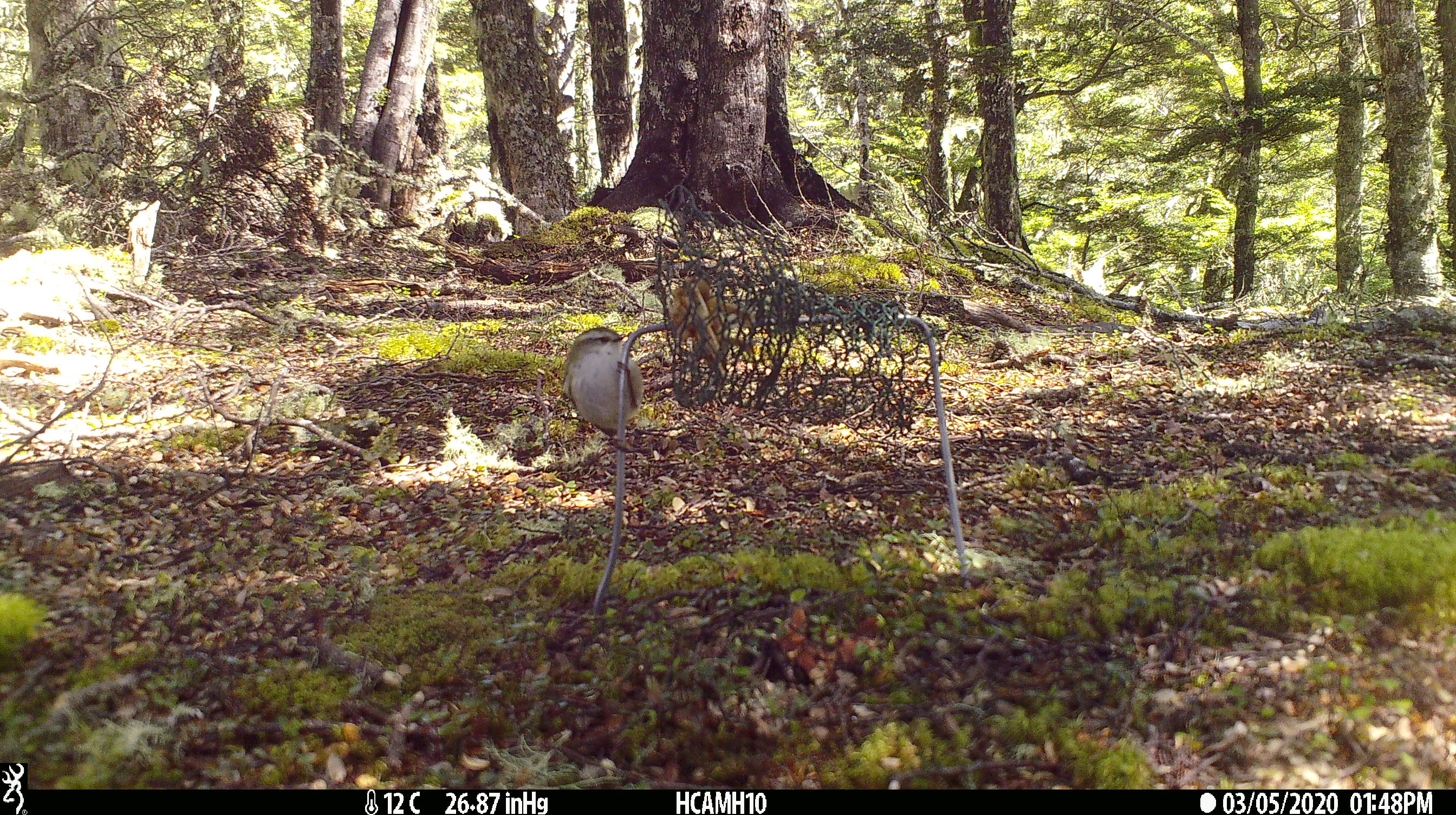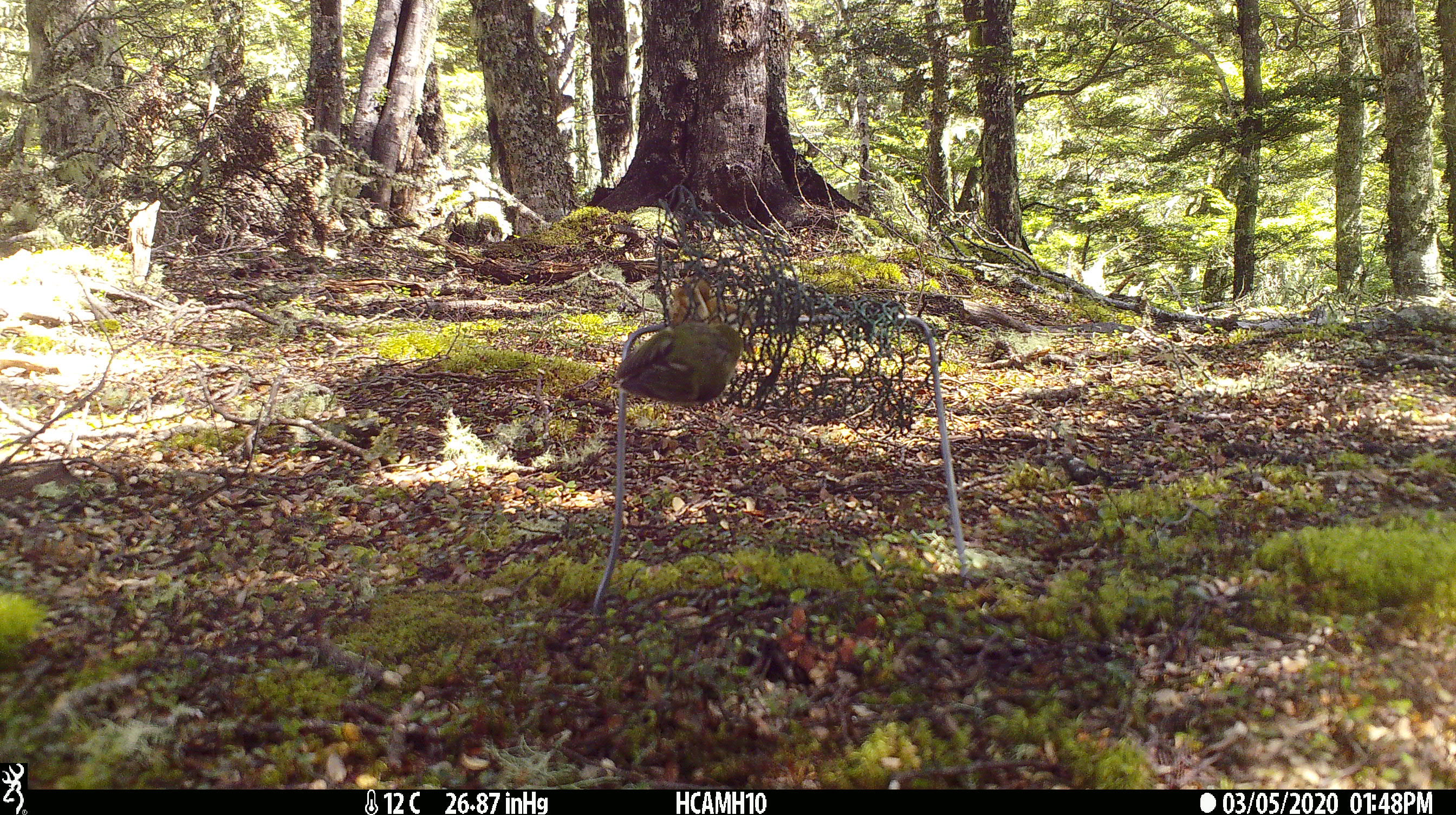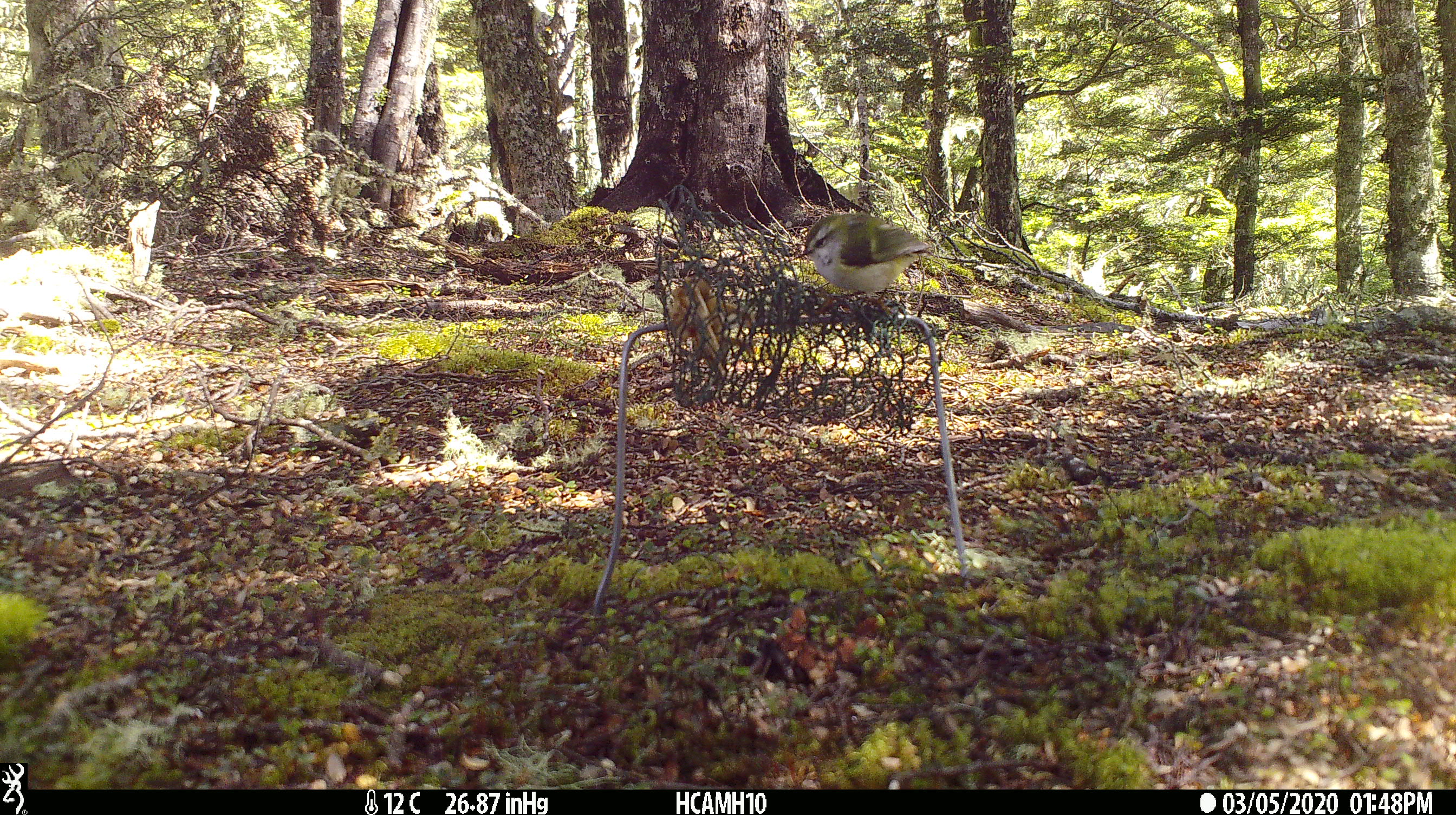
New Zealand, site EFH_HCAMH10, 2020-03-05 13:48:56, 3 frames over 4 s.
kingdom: Animalia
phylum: Chordata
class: Mammalia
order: Rodentia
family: Muridae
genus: Mus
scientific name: Mus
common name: mouse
Mouse (Mus).